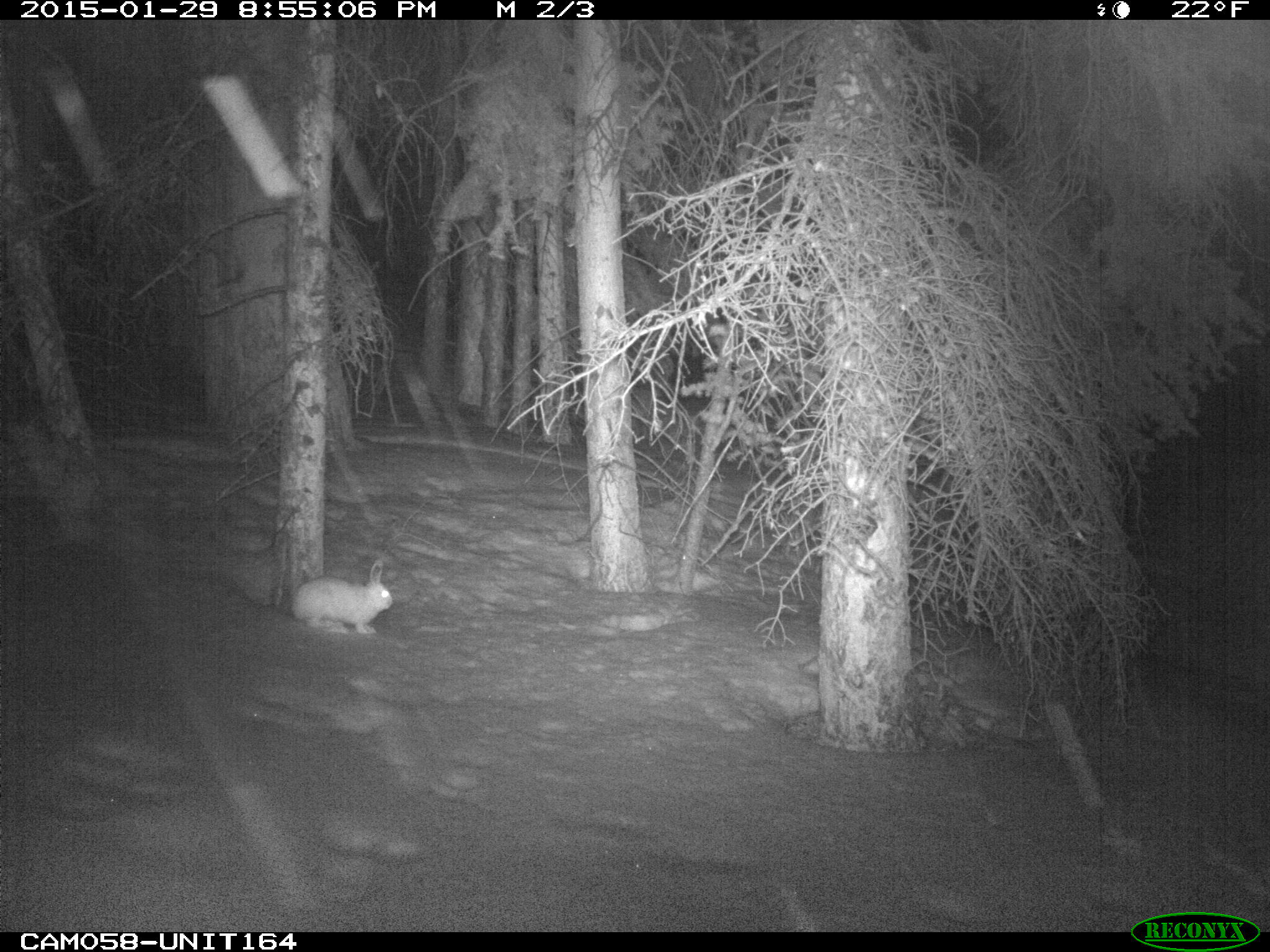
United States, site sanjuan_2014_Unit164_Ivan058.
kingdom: Animalia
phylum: Chordata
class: Mammalia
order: Lagomorpha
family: Leporidae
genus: Lepus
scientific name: Lepus americanus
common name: snowshoe hare